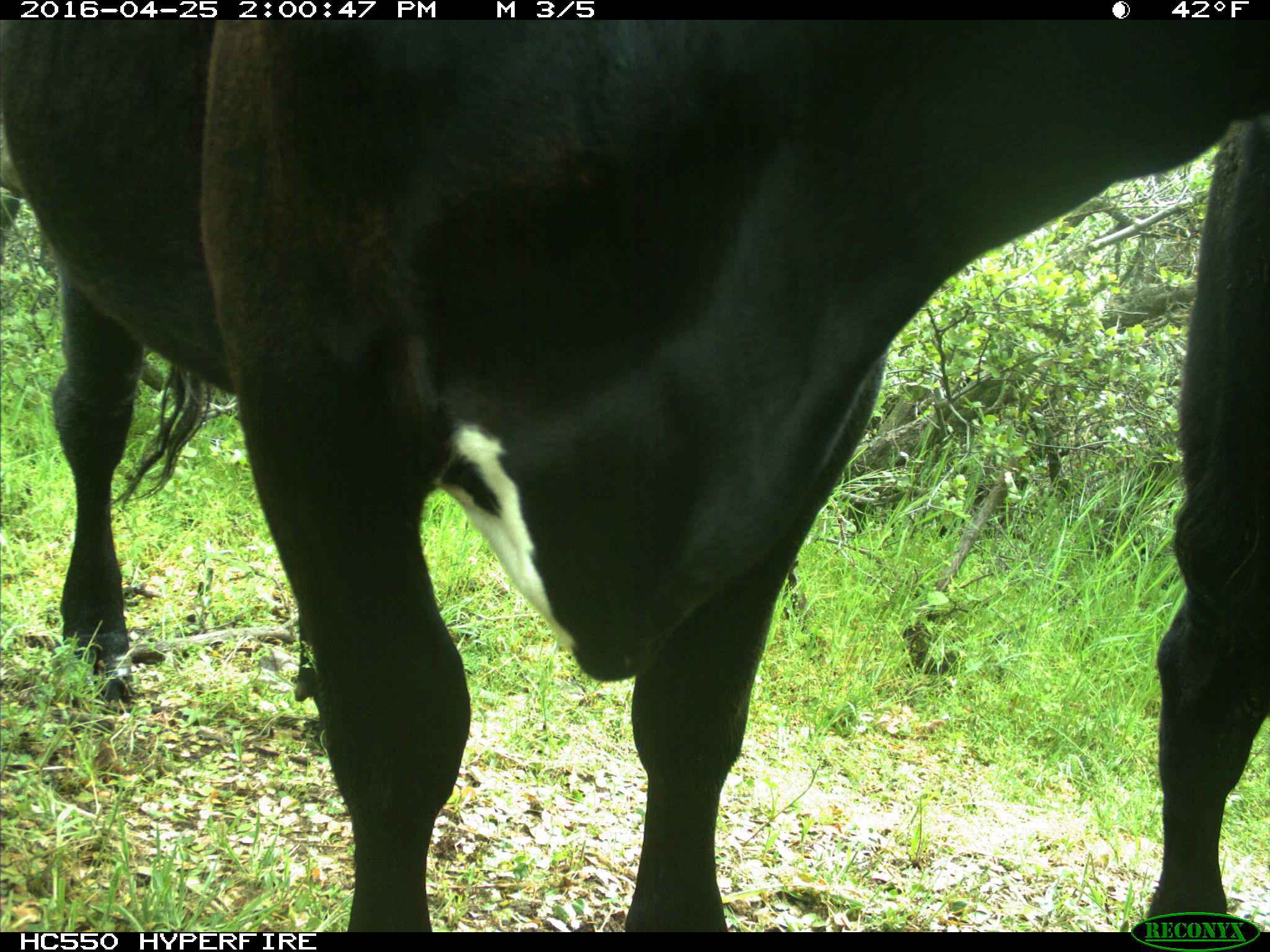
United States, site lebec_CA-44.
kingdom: Animalia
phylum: Chordata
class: Mammalia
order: Artiodactyla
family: Bovidae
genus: Bos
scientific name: Bos taurus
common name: domestic cow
Bos taurus (domestic cow).